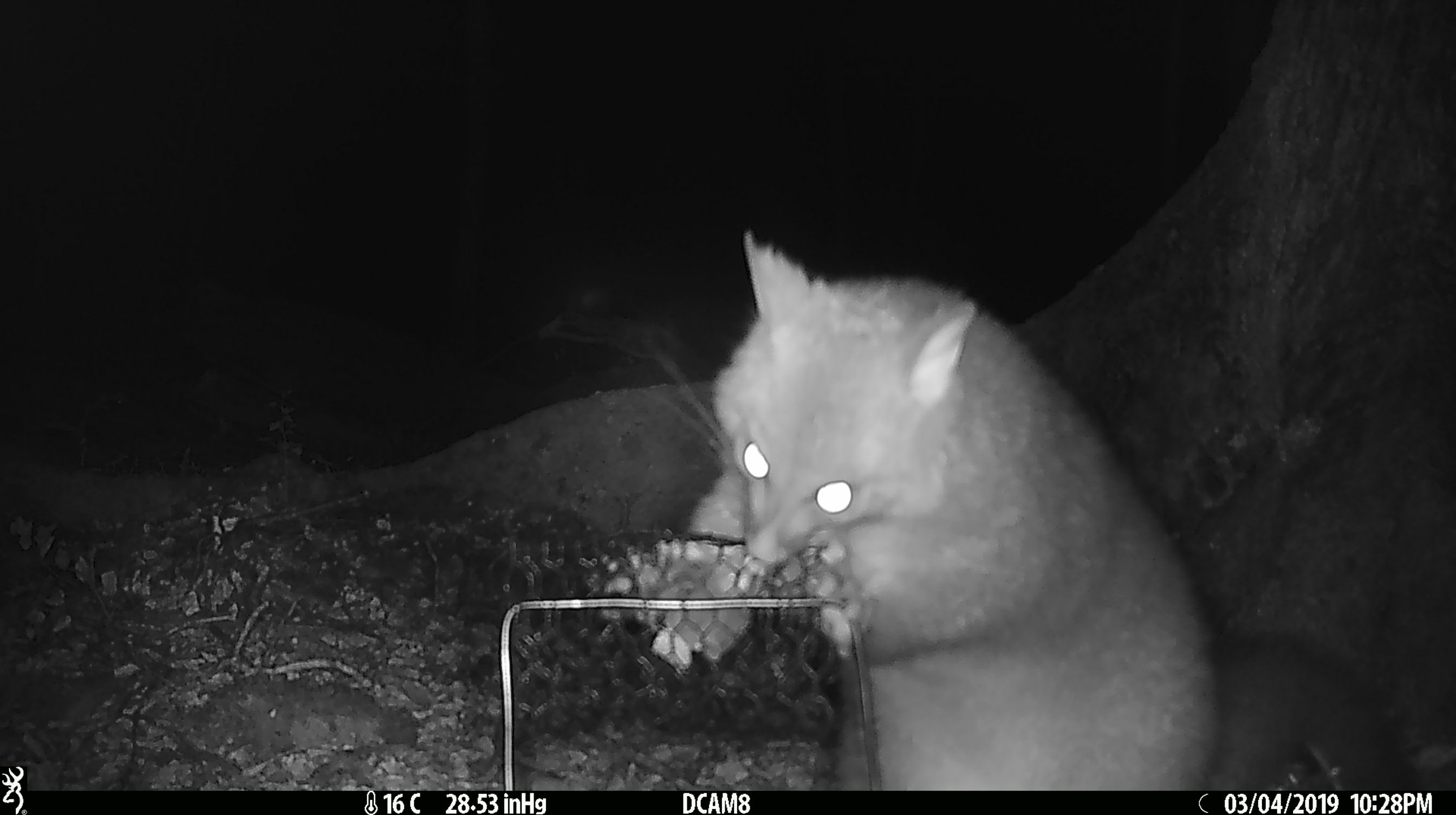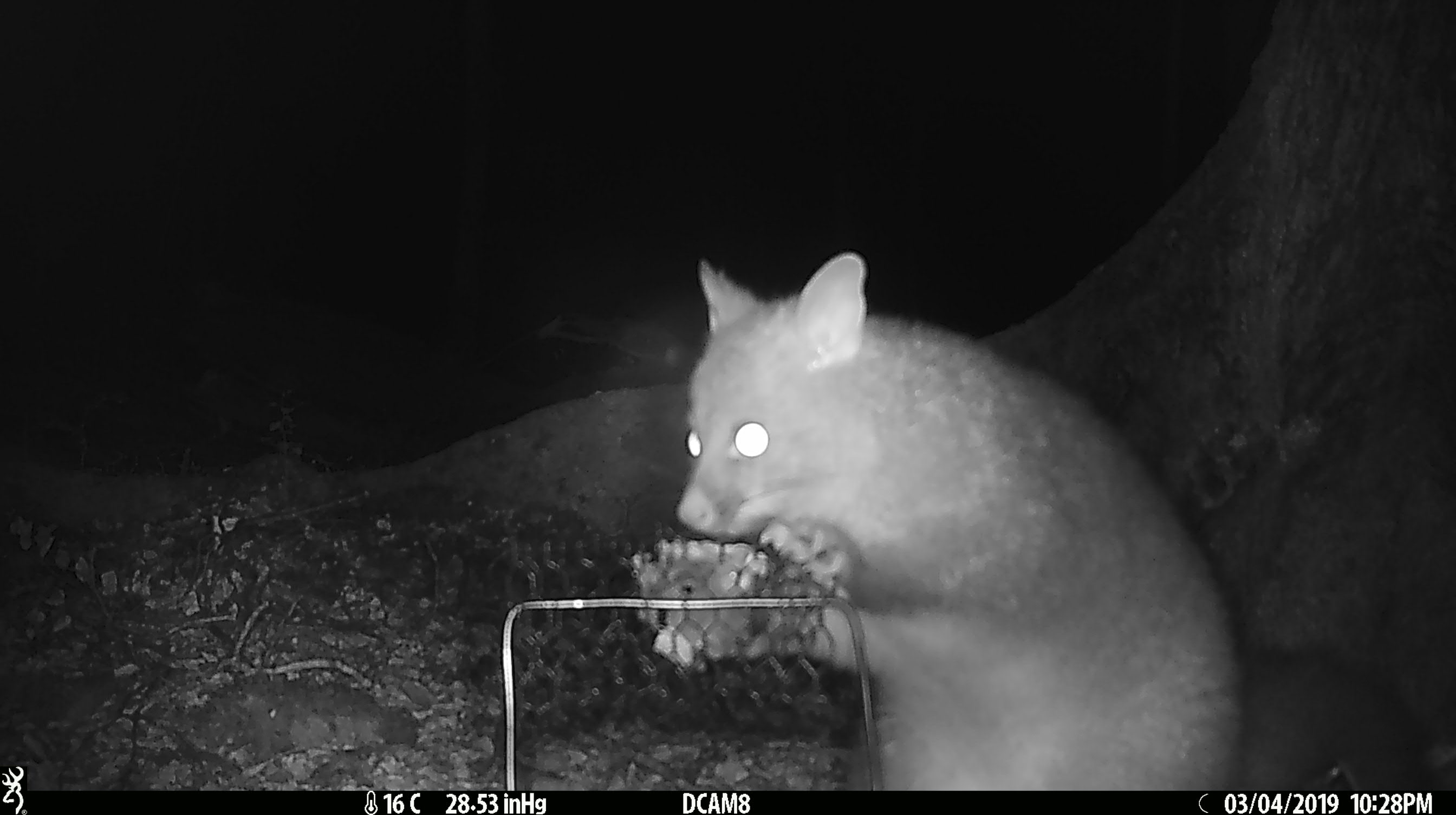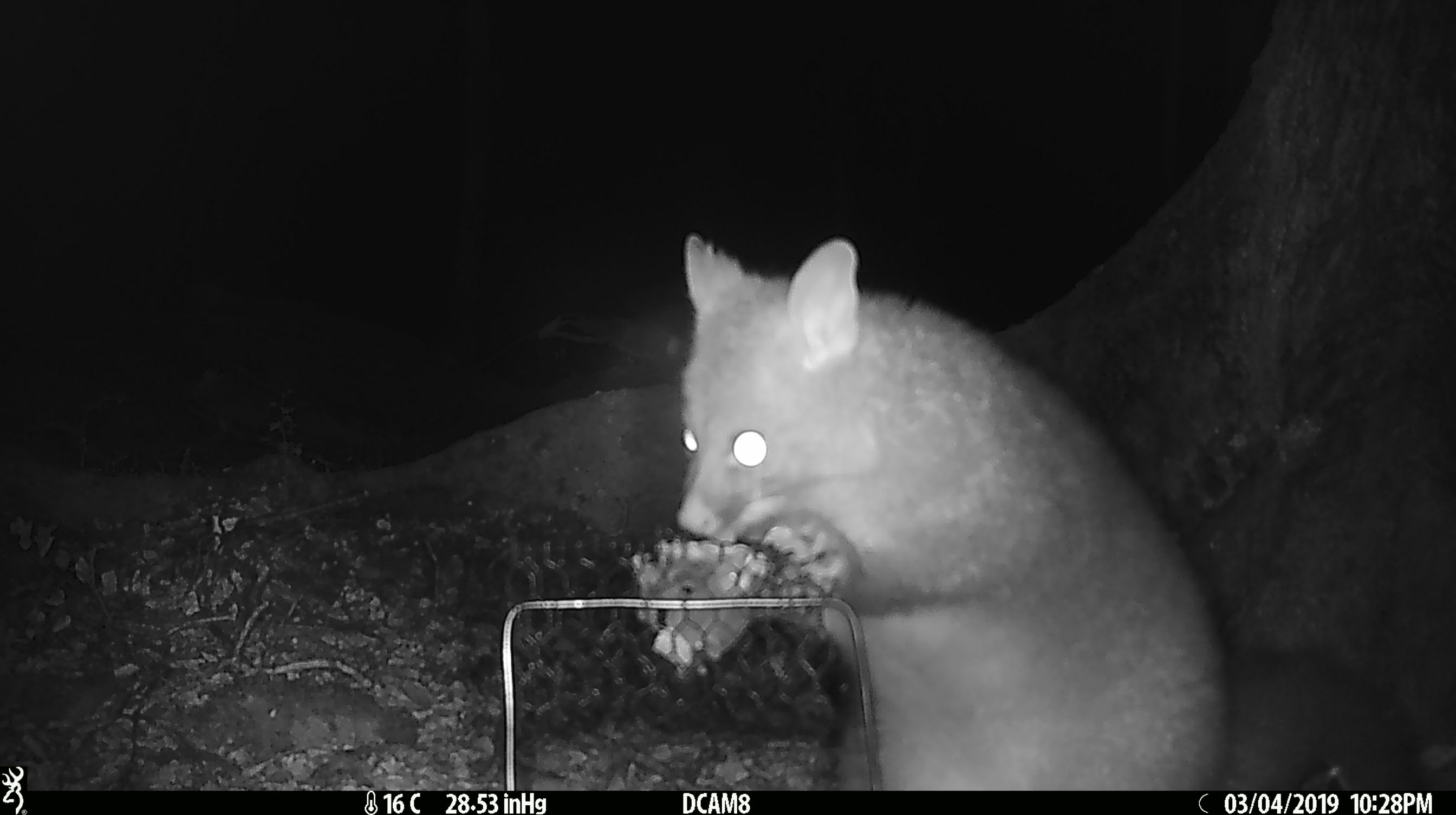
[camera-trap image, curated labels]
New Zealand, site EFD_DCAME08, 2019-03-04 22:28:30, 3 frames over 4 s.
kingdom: Animalia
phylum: Chordata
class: Mammalia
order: Diprotodontia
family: Phalangeridae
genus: Trichosurus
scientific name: Trichosurus vulpecula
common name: common brushtail possum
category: possum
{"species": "possum (common brushtail possum) (Trichosurus vulpecula)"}